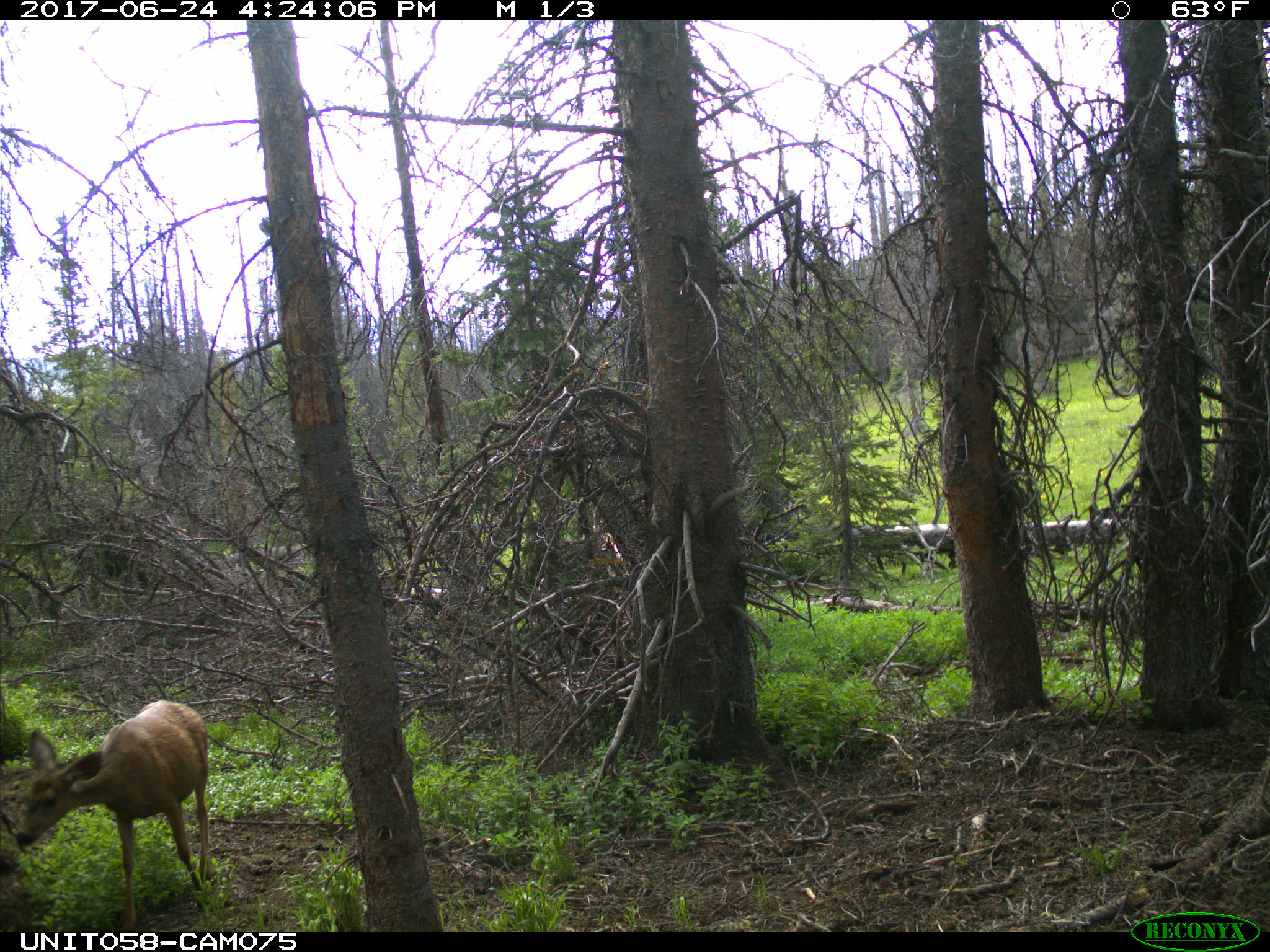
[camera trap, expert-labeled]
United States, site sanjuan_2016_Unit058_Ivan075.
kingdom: Animalia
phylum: Chordata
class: Mammalia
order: Artiodactyla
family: Cervidae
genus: Odocoileus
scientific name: Odocoileus hemionus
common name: mule deer